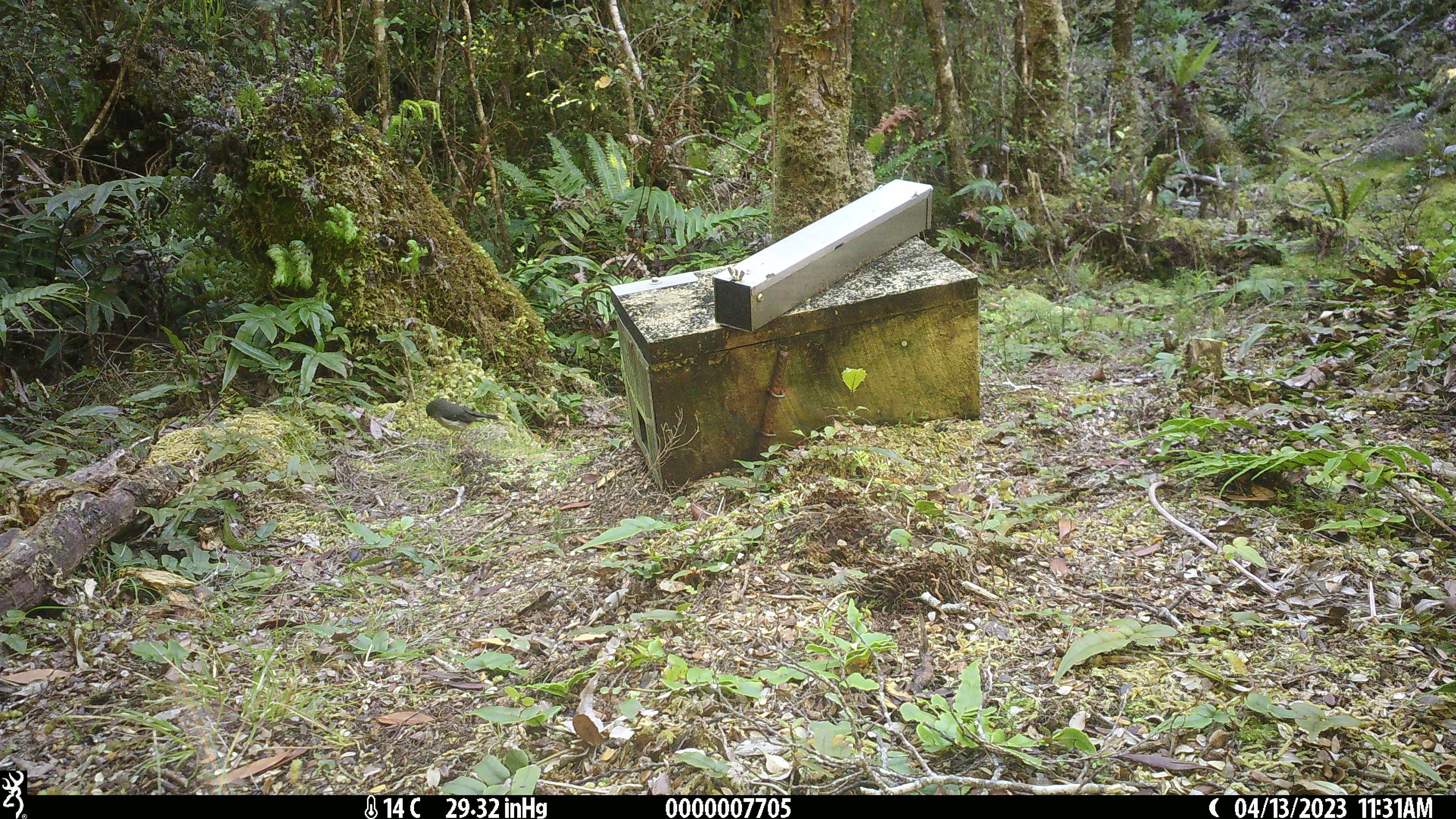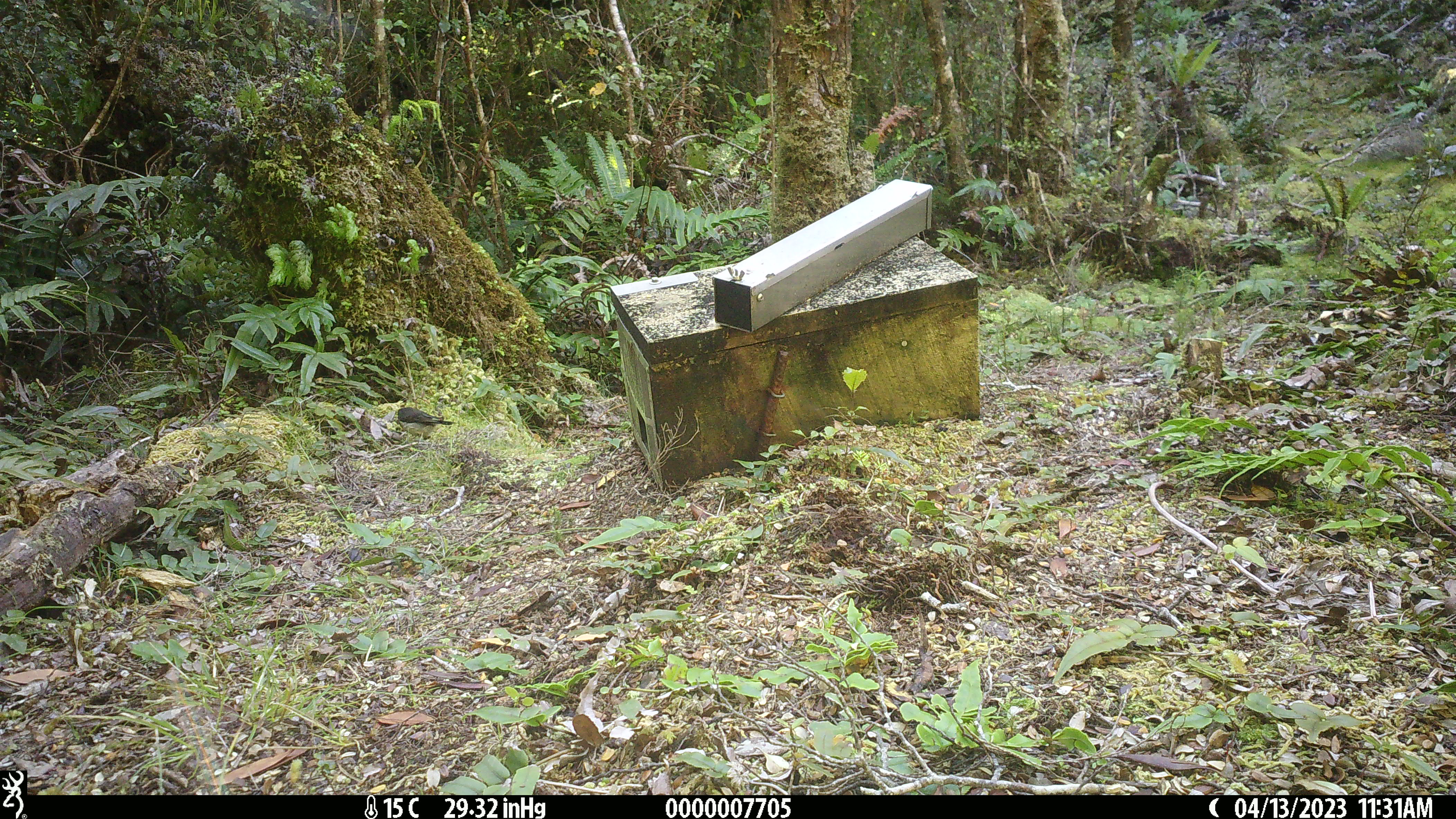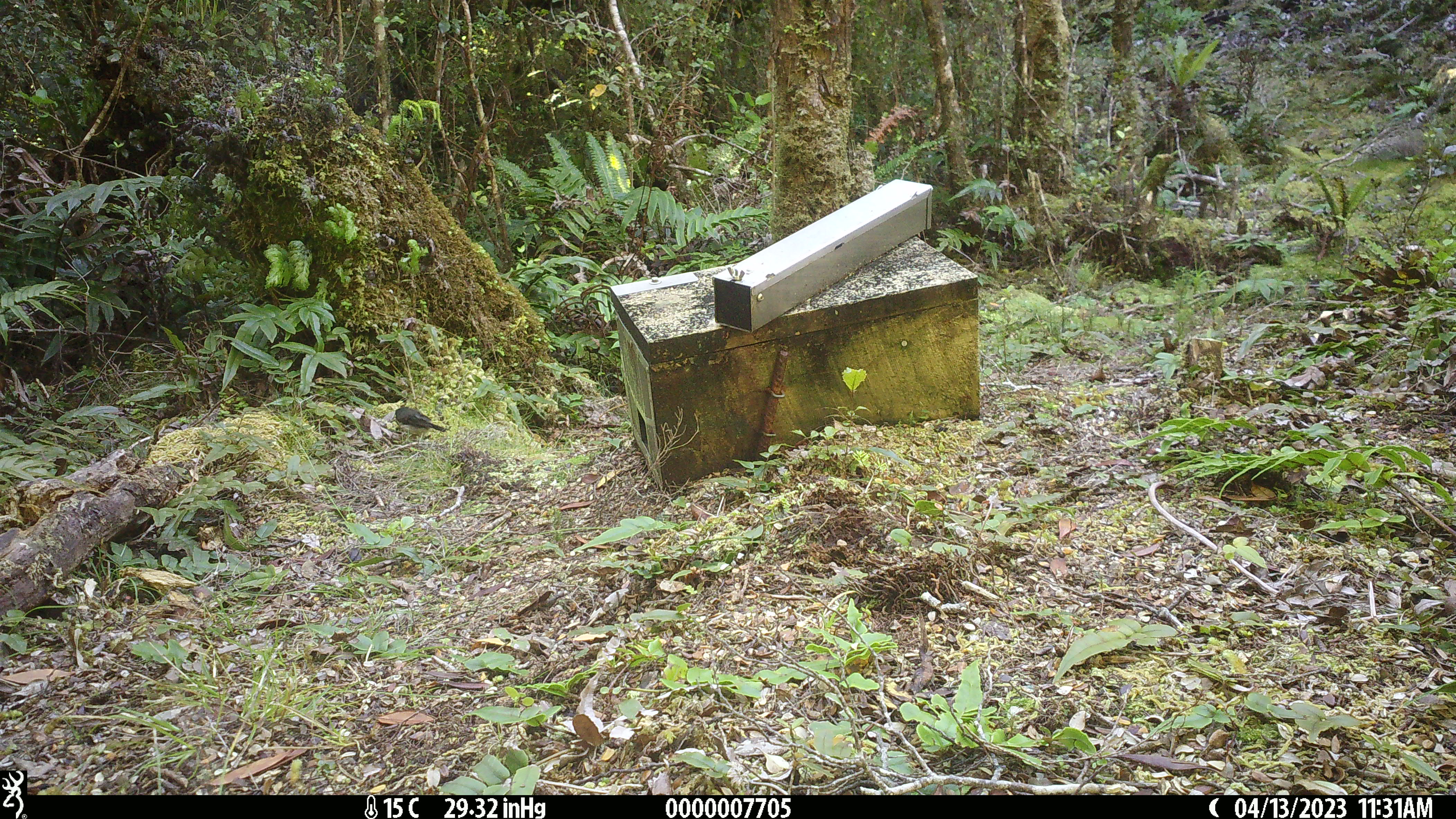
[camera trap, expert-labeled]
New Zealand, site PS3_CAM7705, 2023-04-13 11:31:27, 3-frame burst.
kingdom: Animalia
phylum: Chordata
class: Aves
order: Passeriformes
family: Petroicidae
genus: Petroica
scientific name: Petroica macrocephala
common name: tomtit